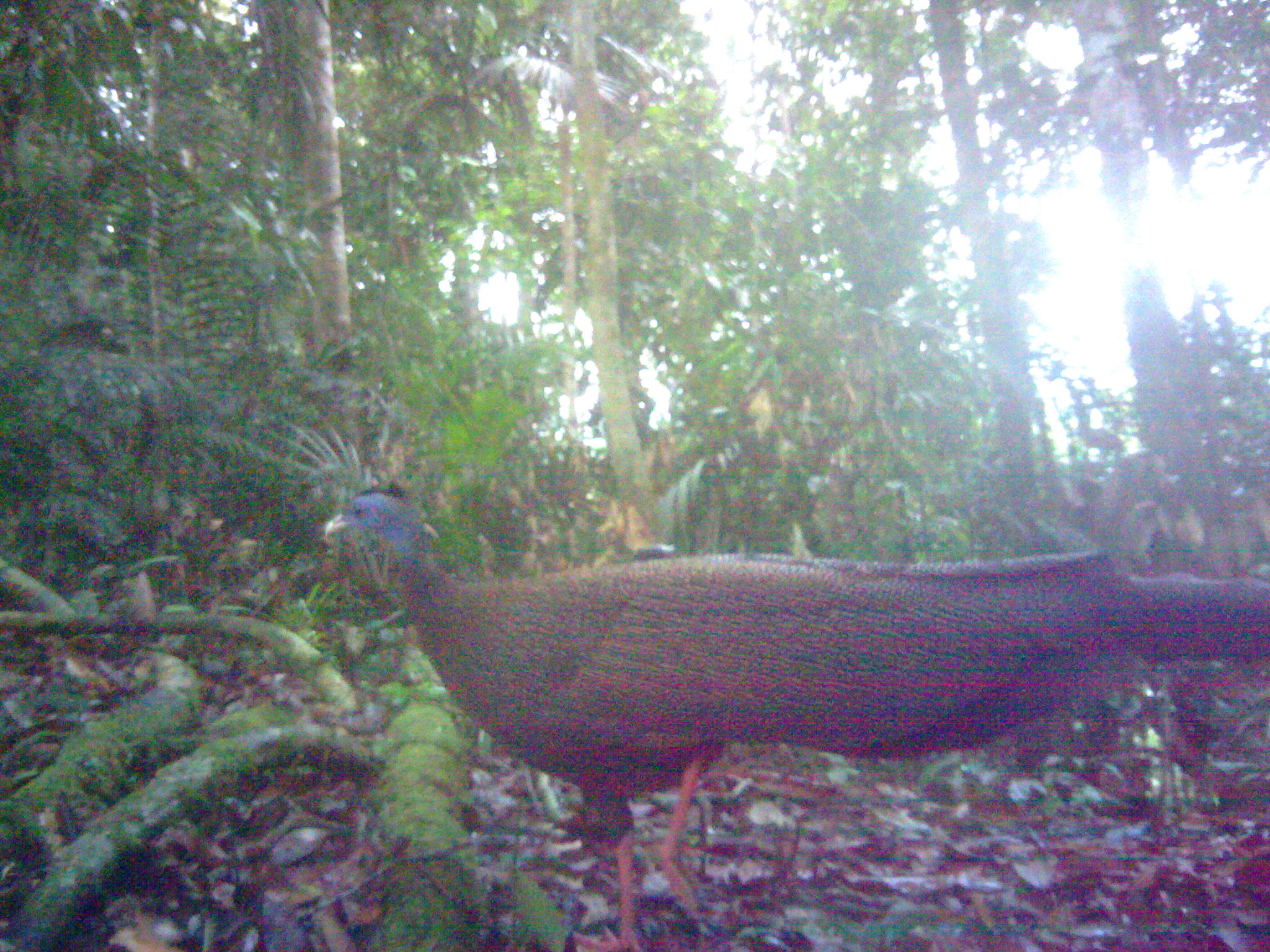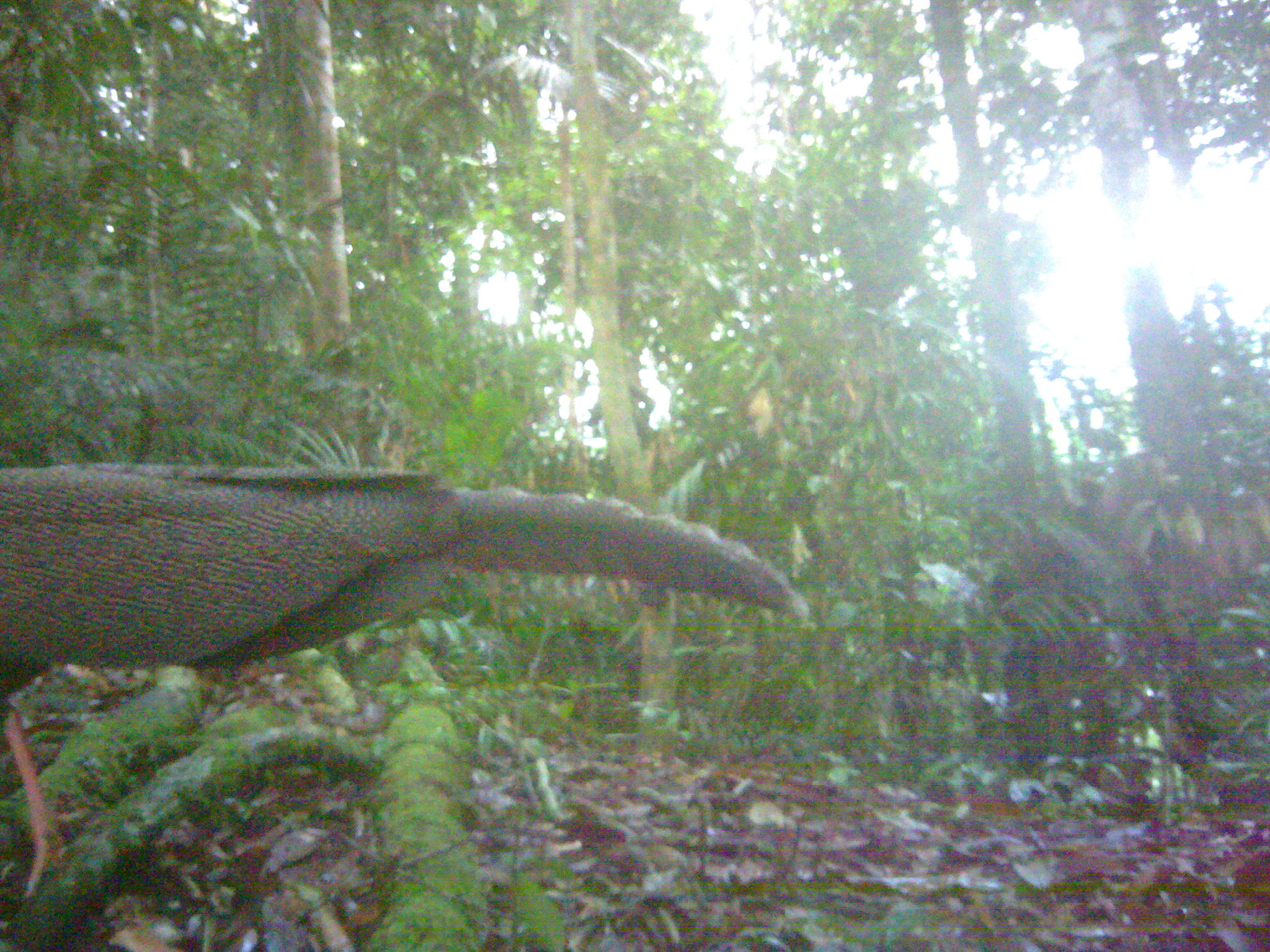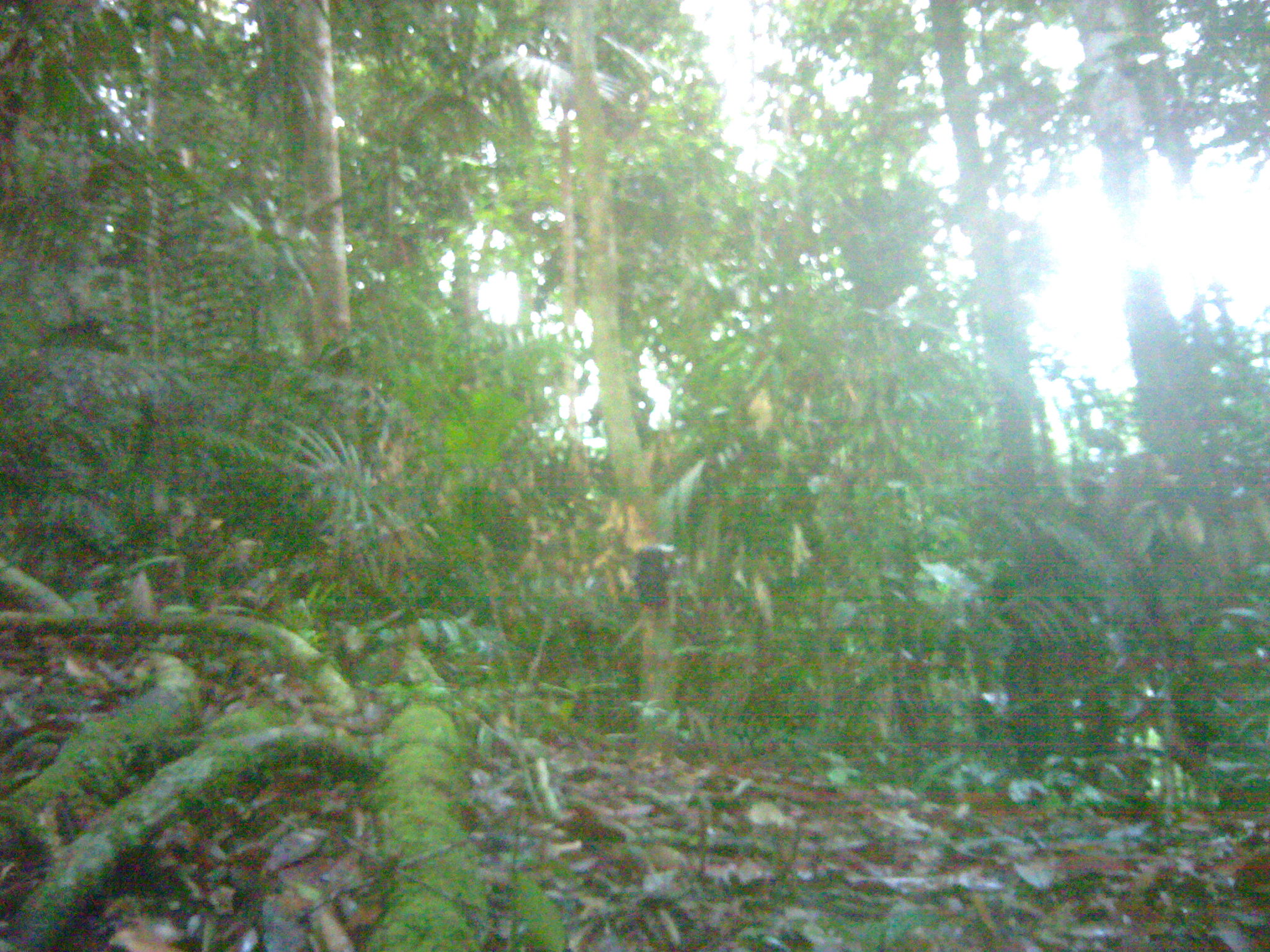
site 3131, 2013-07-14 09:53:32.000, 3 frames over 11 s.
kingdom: Animalia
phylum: Chordata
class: Aves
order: Galliformes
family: Phasianidae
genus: Argusianus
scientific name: Argusianus argus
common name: great argus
Argusianus argus (great argus), count 1.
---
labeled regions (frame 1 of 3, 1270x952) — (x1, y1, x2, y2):
argusianus argus: (322, 478, 1270, 950)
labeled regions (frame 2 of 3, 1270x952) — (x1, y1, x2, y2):
argusianus argus: (0, 459, 810, 900)